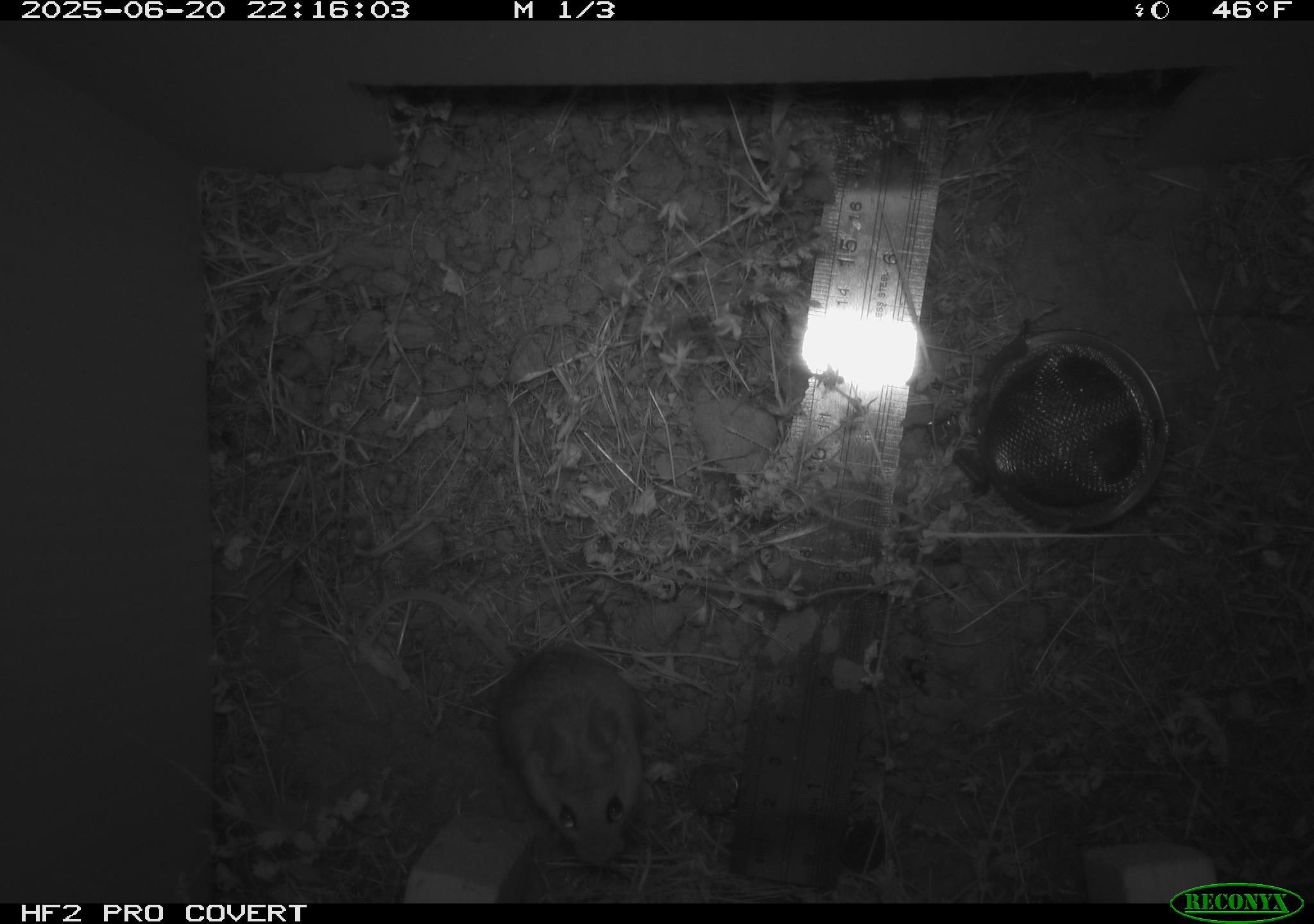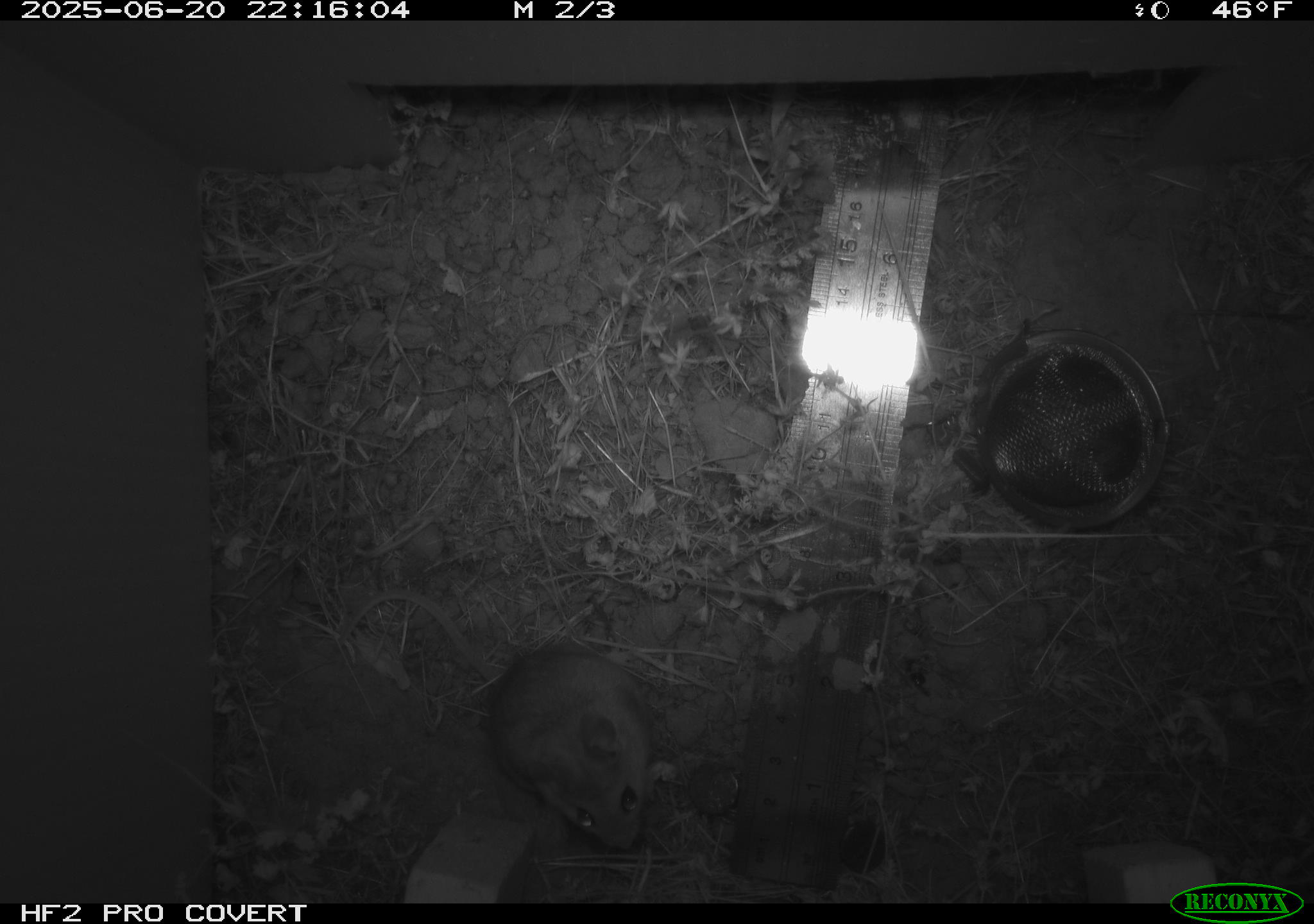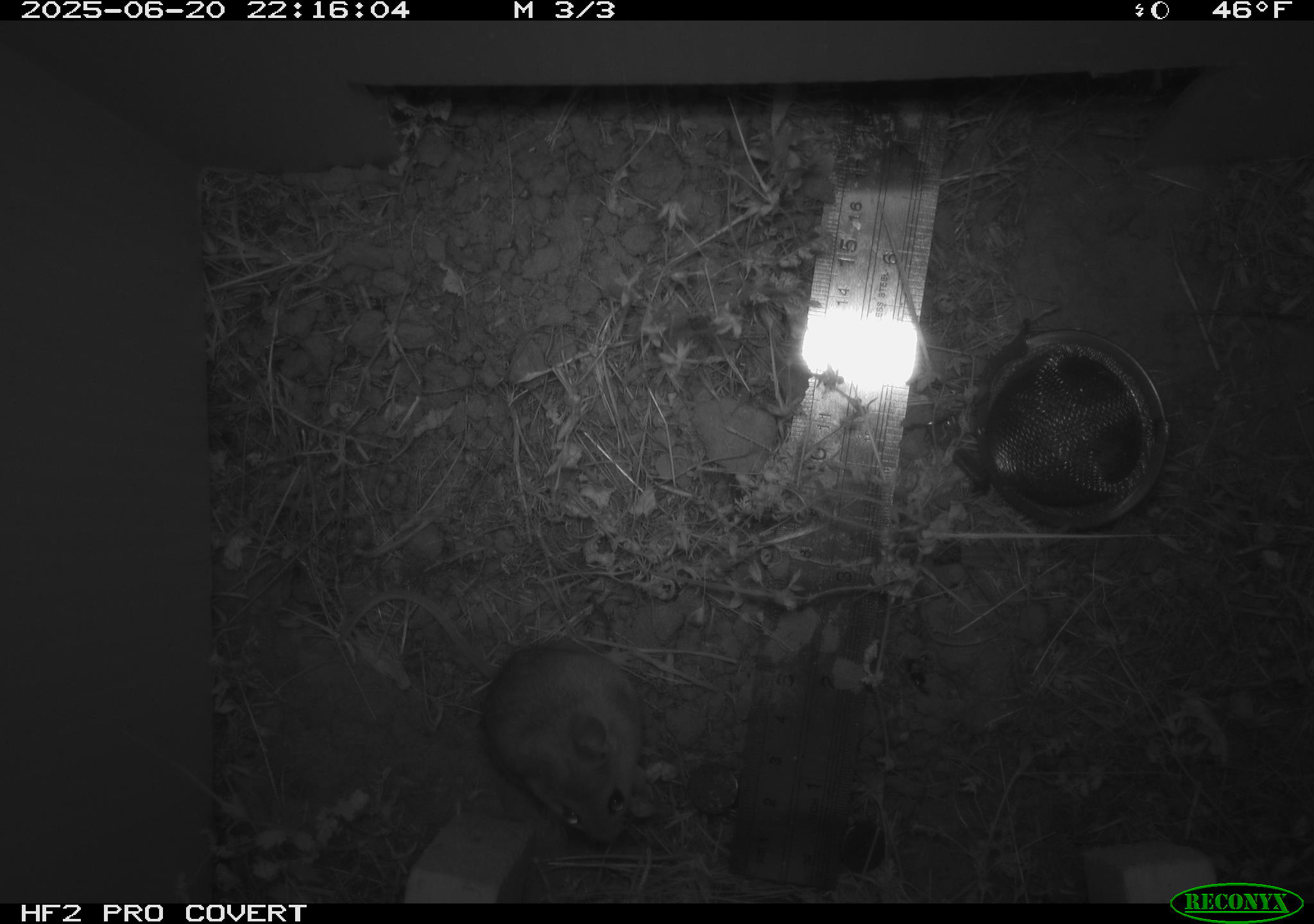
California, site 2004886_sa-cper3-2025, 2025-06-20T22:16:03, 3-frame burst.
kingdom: Animalia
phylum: Chordata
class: Mammalia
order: Rodentia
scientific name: Rodentia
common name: rodent